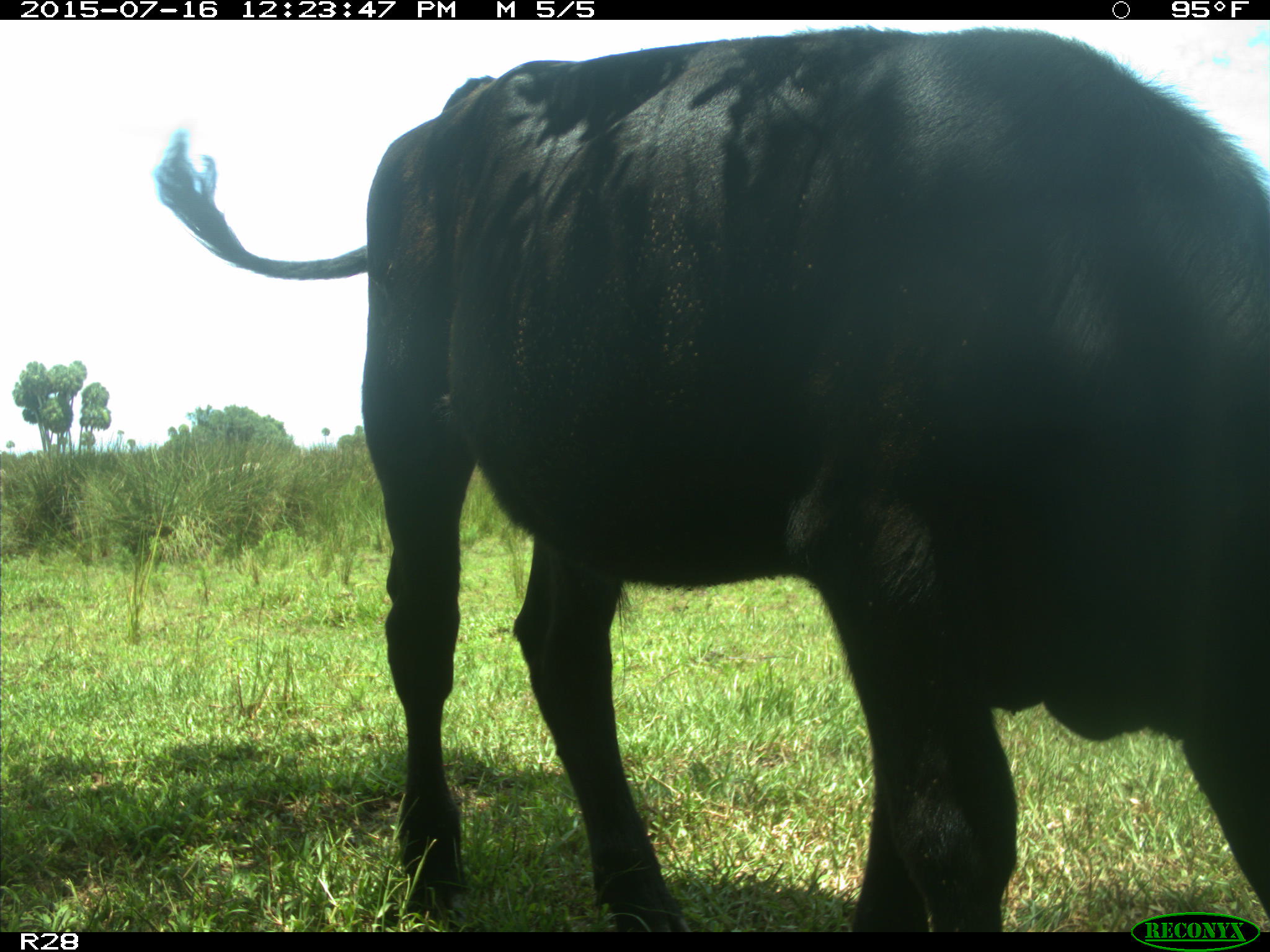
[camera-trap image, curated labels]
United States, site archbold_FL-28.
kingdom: Animalia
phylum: Chordata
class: Mammalia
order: Artiodactyla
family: Bovidae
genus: Bos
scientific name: Bos taurus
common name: domestic cow